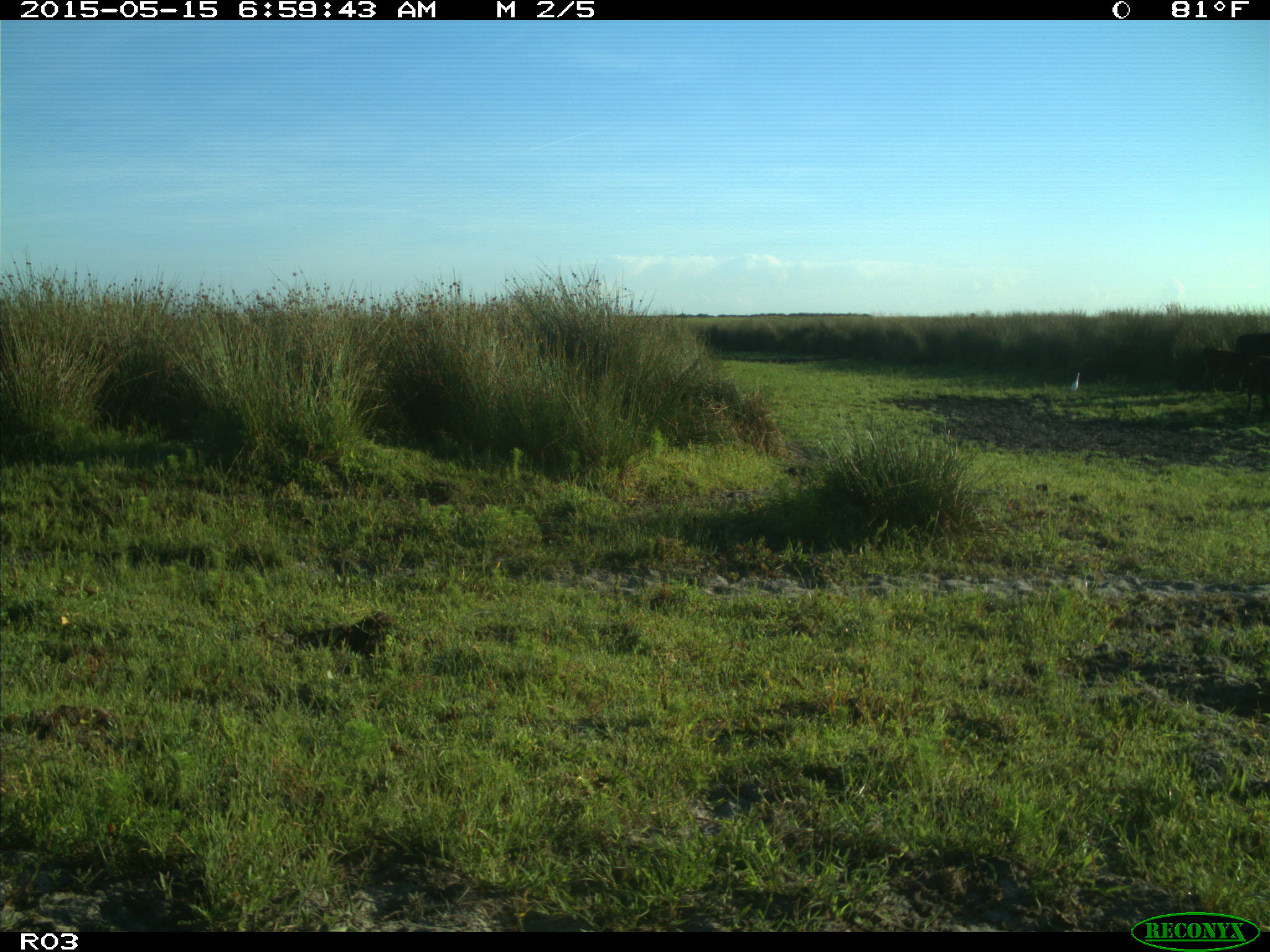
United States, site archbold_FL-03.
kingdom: Animalia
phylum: Chordata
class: Mammalia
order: Artiodactyla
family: Bovidae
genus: Bos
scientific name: Bos taurus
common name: domestic cow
Bos taurus (domestic cow).